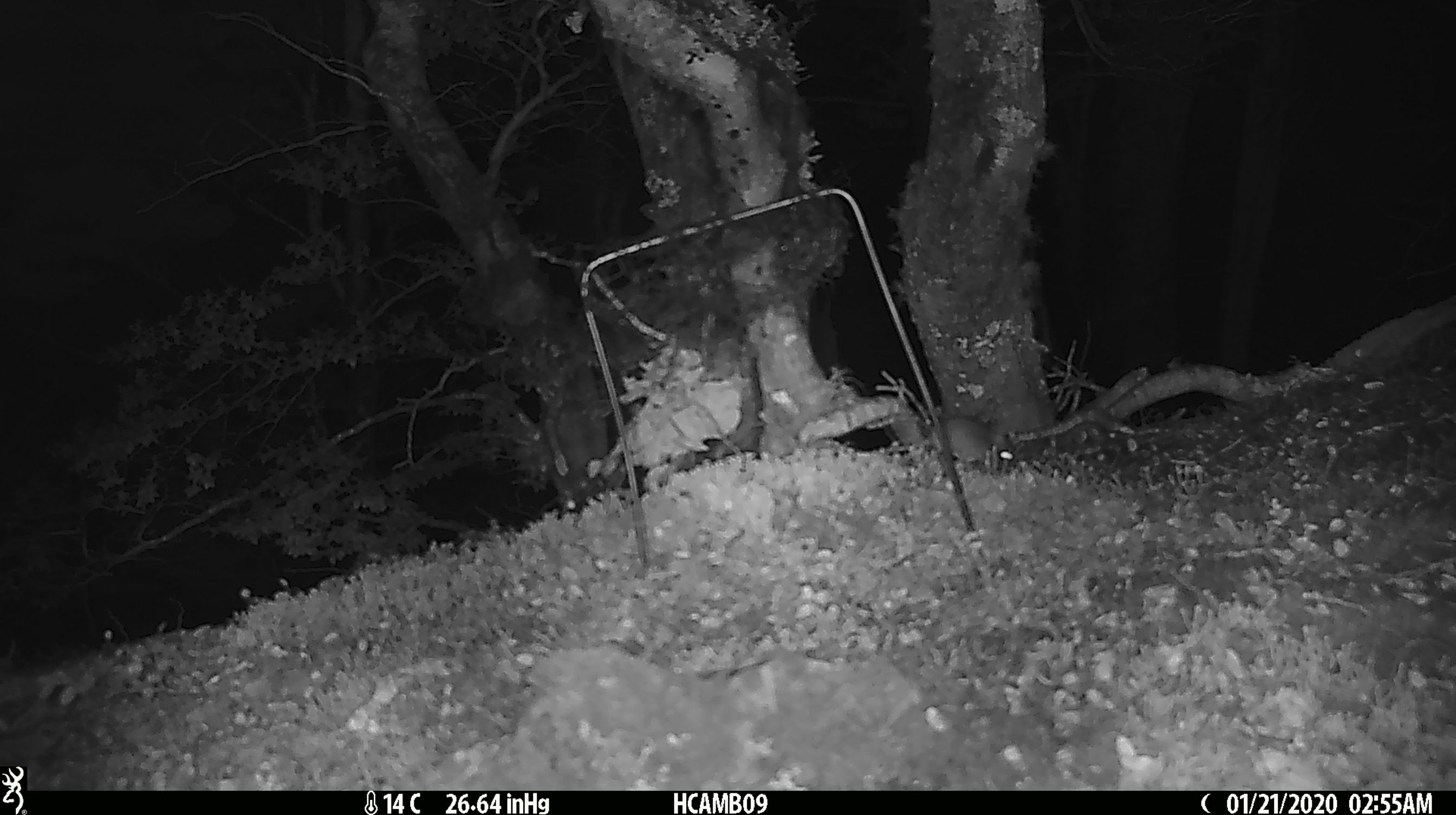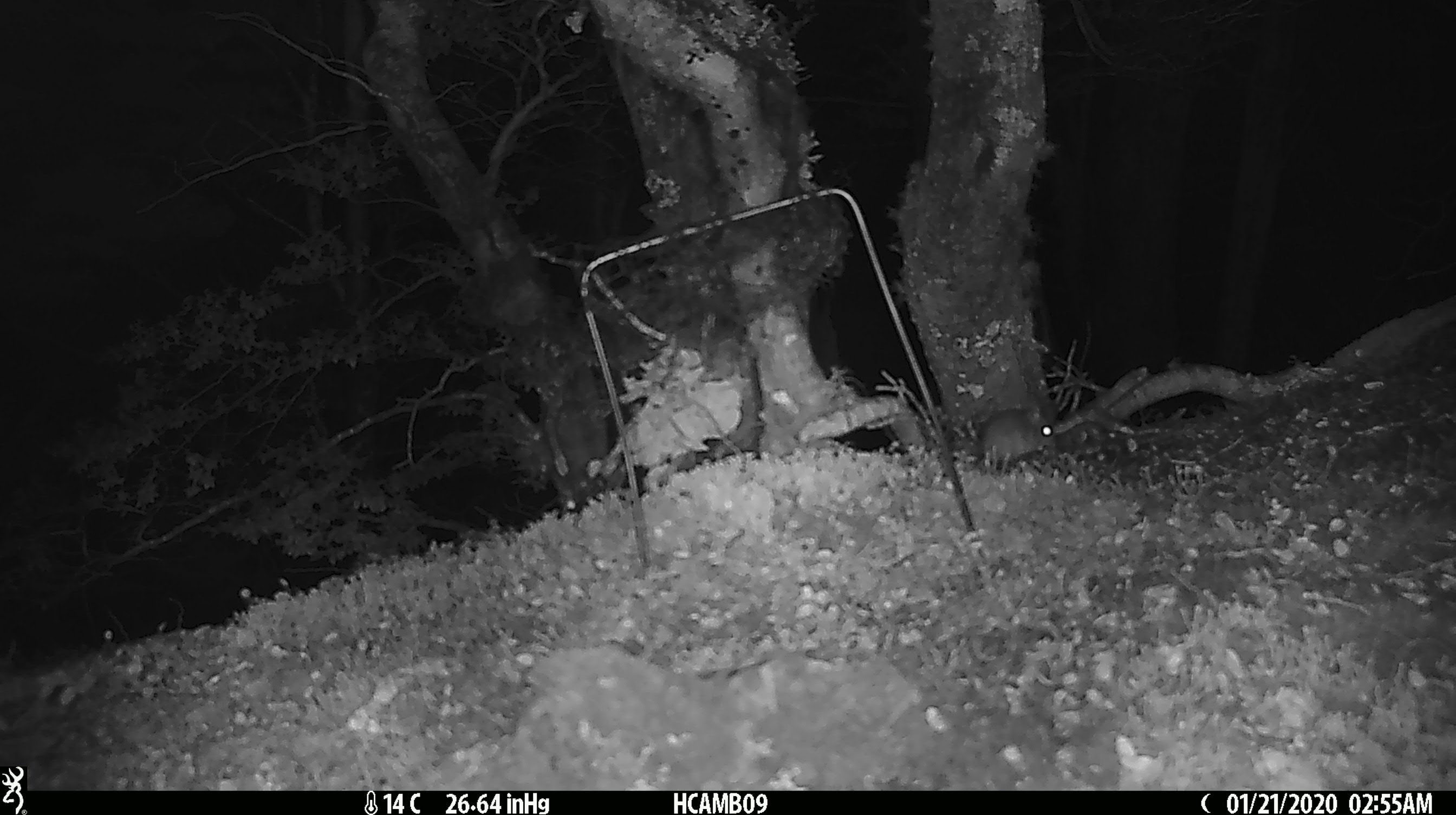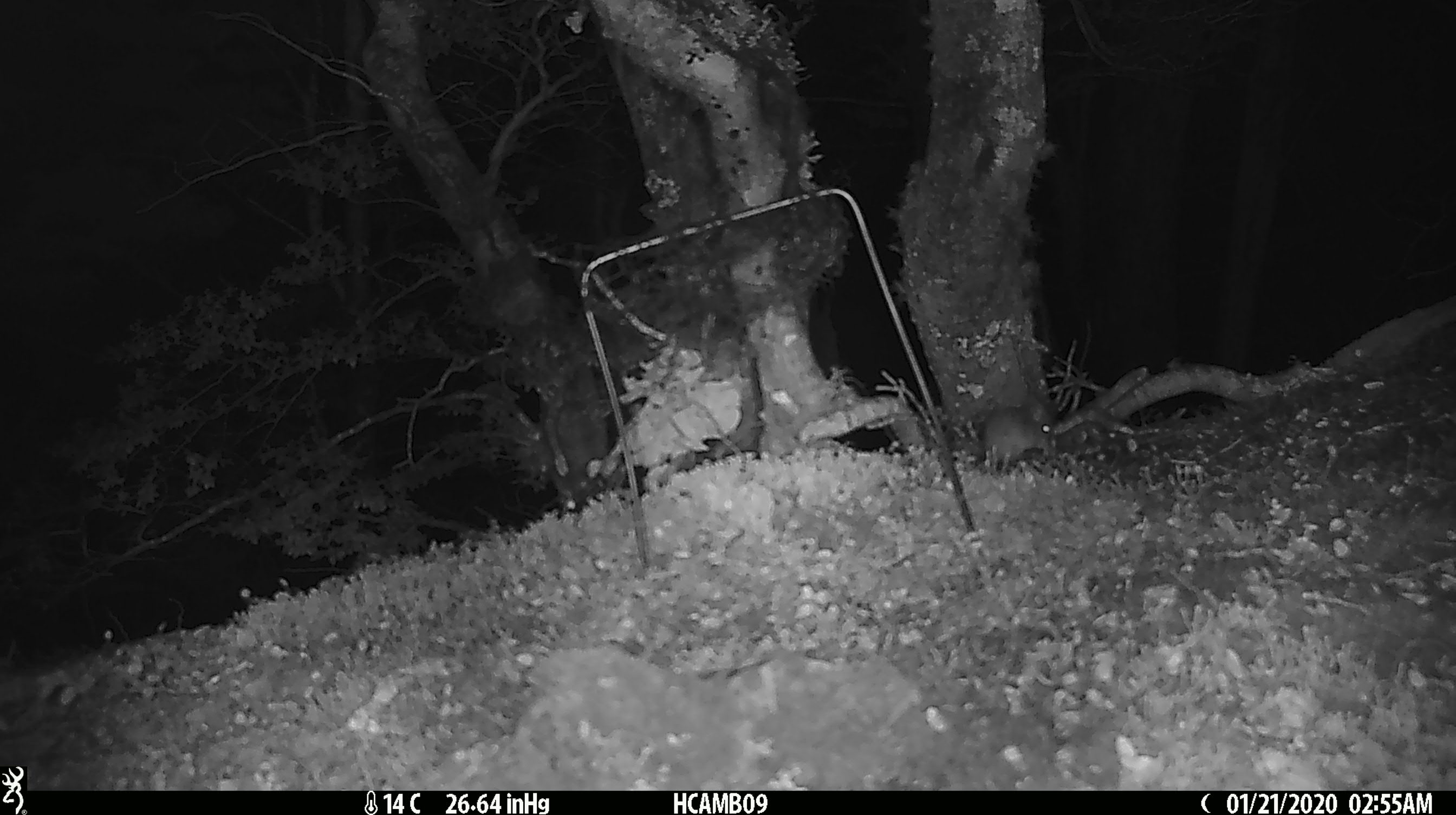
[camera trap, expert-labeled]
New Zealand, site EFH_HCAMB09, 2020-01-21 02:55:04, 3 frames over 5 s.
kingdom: Animalia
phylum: Chordata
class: Mammalia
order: Rodentia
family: Muridae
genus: Mus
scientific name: Mus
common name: mouse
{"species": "mouse (Mus)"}